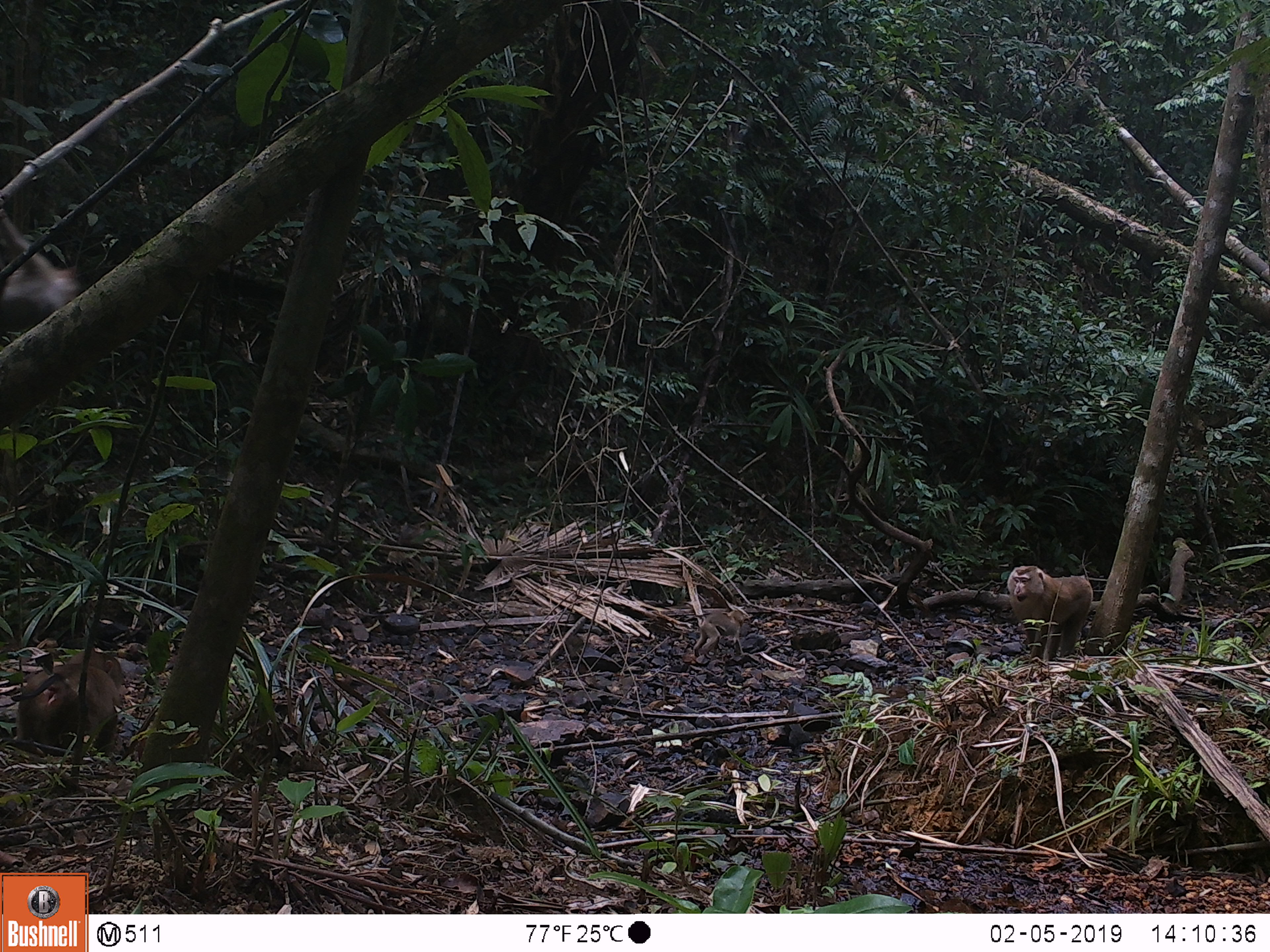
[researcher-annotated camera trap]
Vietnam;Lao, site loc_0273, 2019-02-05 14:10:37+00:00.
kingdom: Animalia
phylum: Chordata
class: Mammalia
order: Primates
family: Cercopithecidae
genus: Macaca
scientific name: Macaca nemestrina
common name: pig-tailed macaque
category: pig tailed macaque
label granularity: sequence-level